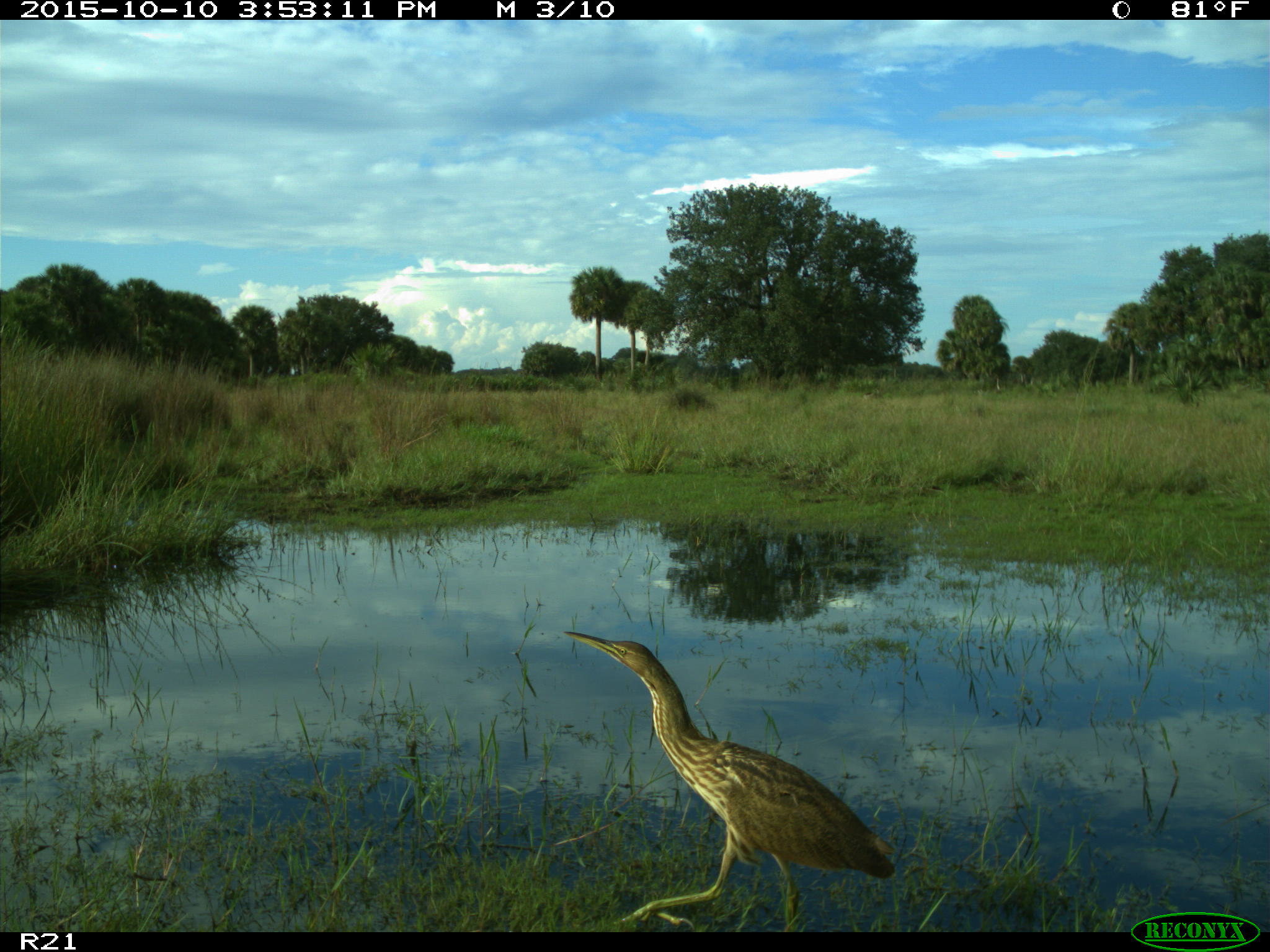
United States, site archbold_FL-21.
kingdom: Animalia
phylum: Chordata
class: Aves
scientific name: Aves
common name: birds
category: unidentified bird